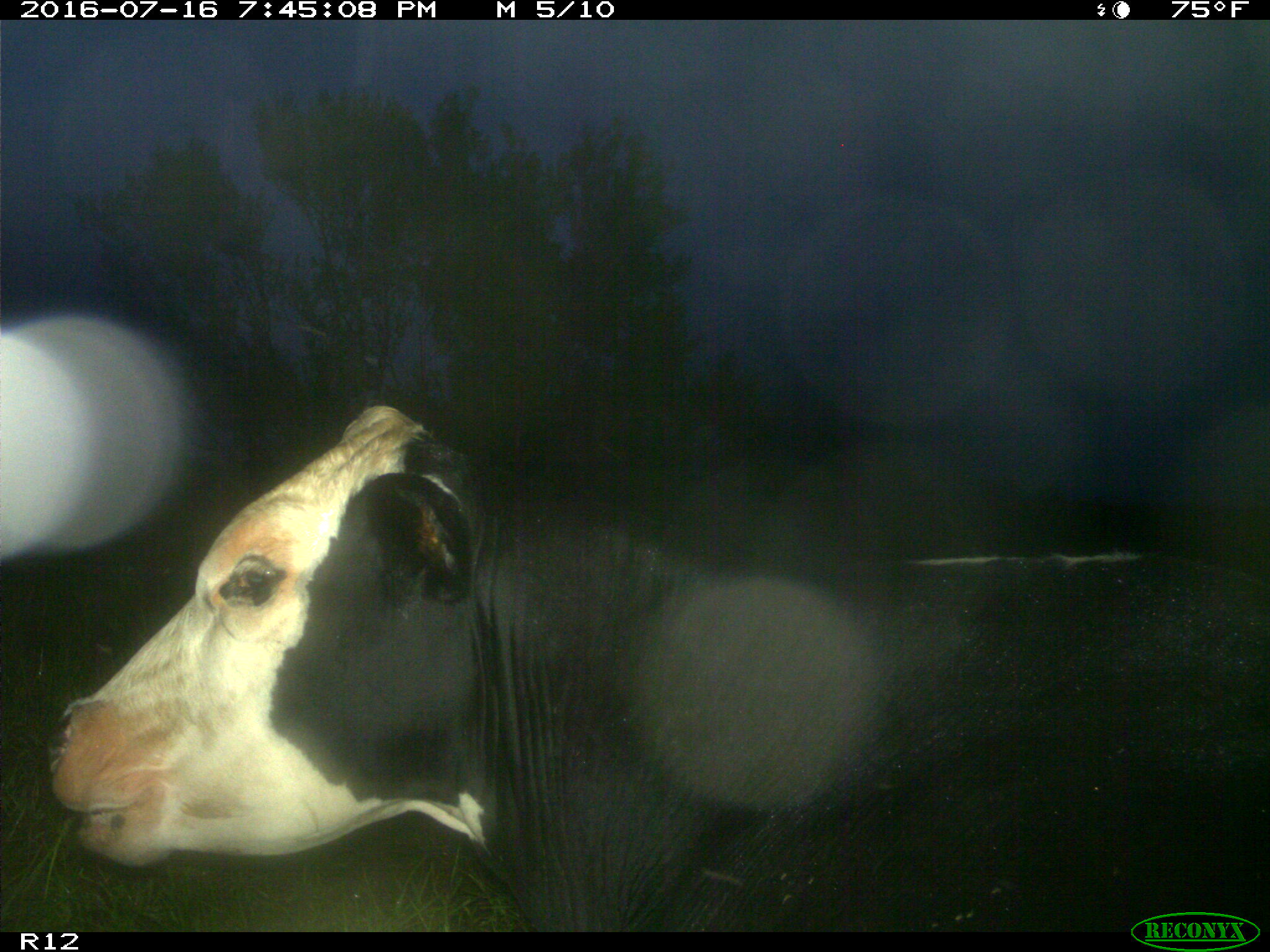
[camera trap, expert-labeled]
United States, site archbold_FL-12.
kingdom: Animalia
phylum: Chordata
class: Mammalia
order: Artiodactyla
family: Bovidae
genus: Bos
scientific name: Bos taurus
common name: domestic cow